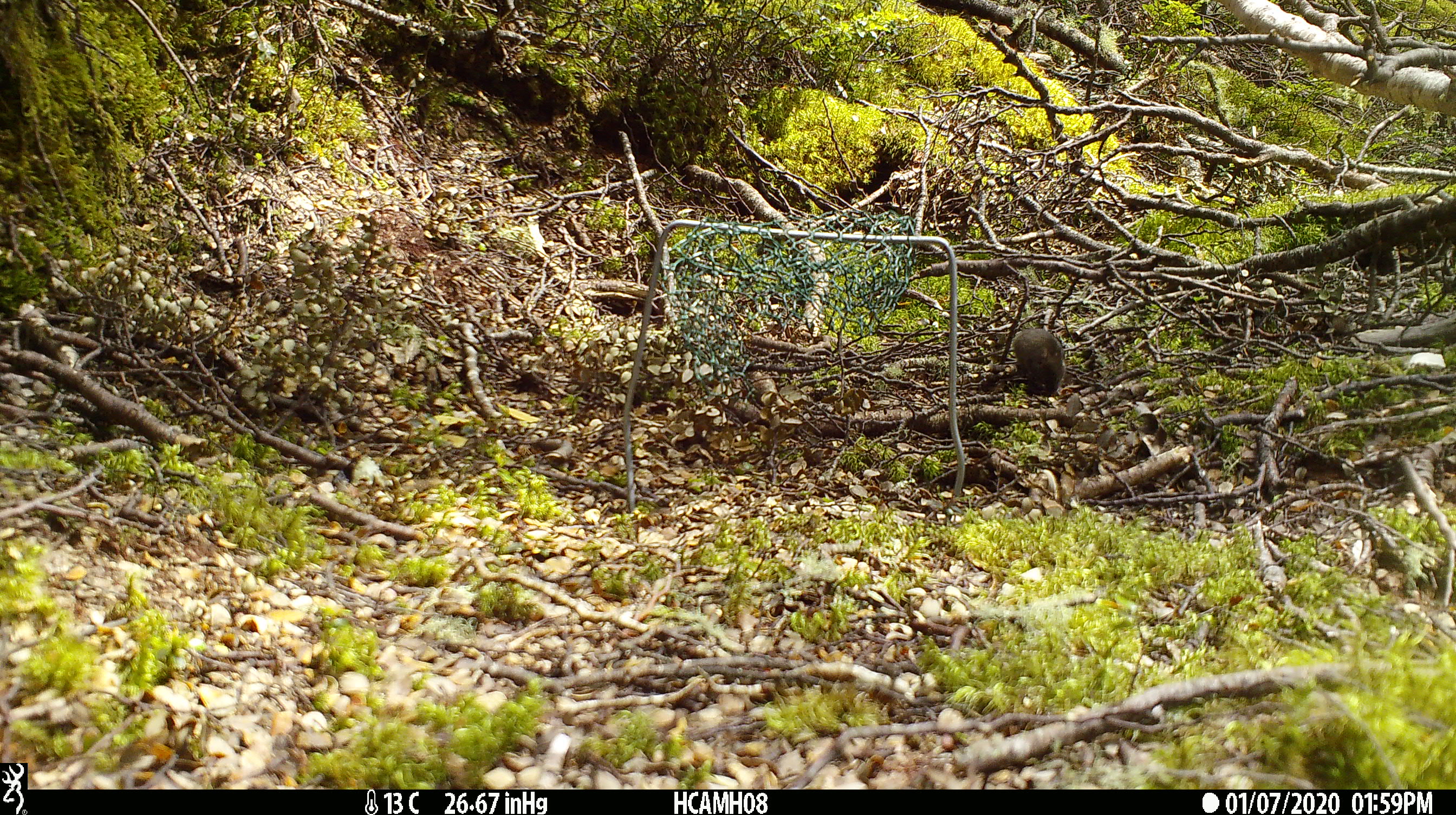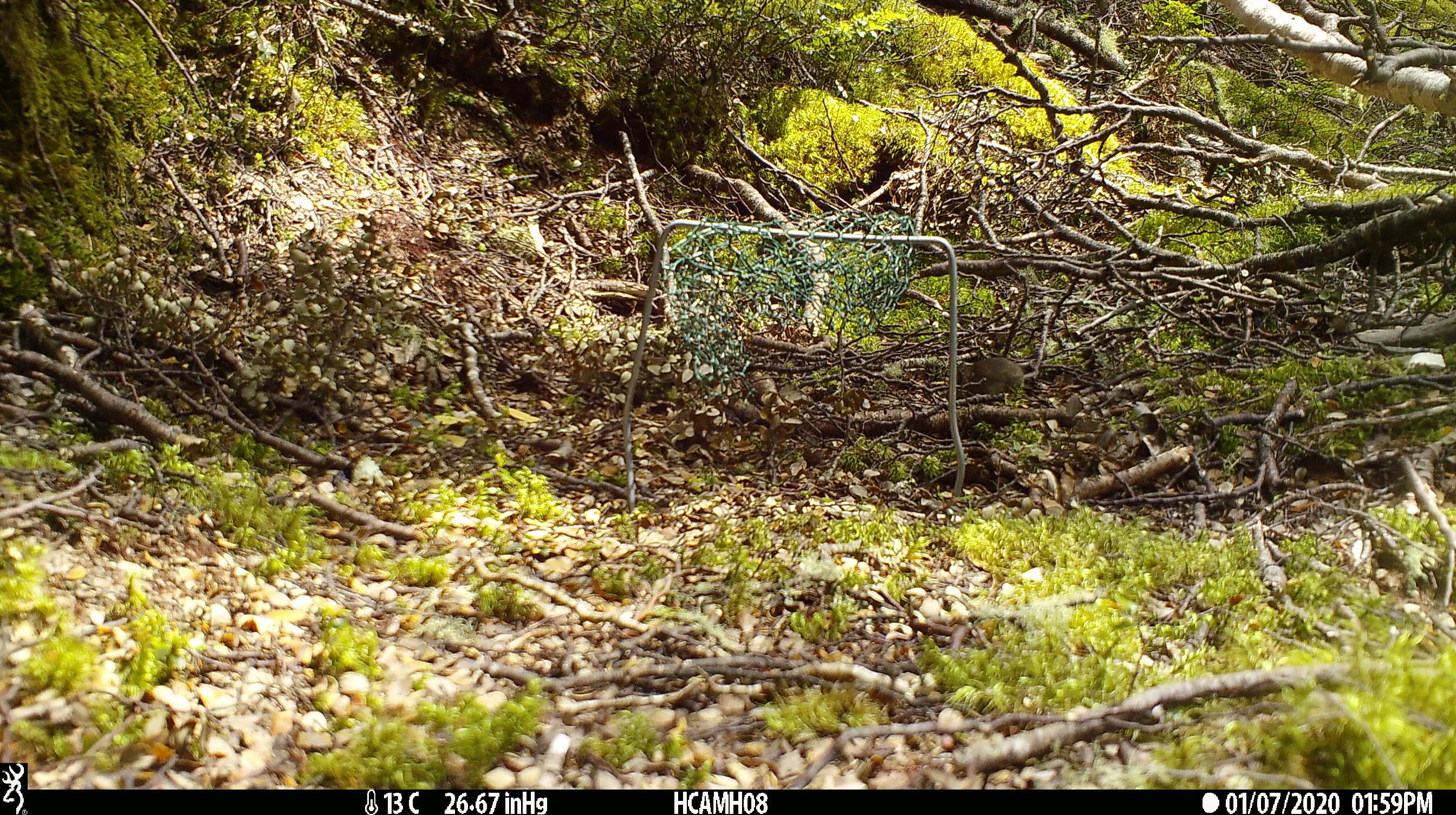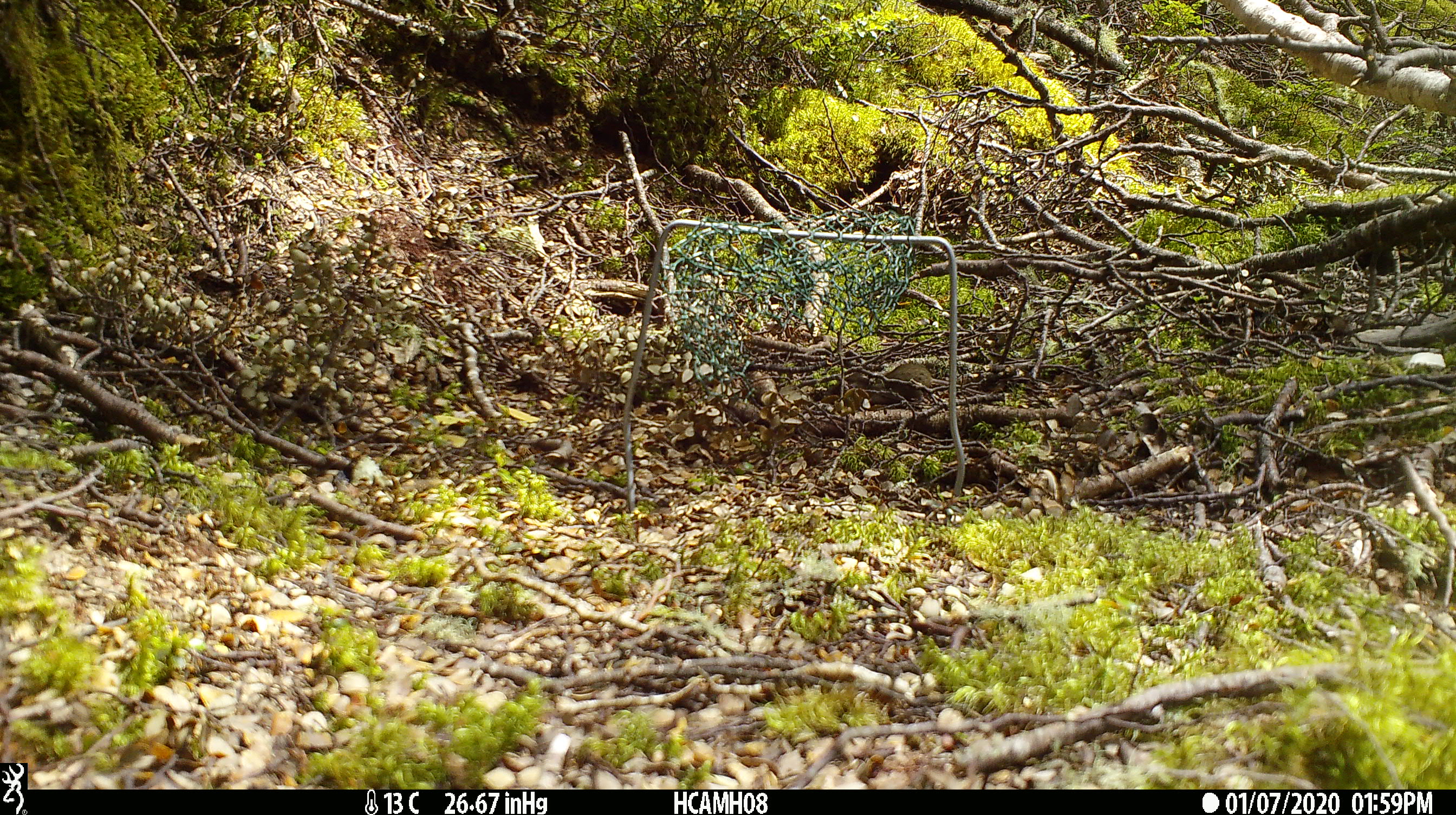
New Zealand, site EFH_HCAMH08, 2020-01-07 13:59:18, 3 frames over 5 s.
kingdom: Animalia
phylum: Chordata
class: Mammalia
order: Rodentia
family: Muridae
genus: Mus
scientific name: Mus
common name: mouse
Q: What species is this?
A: Mouse (Mus).